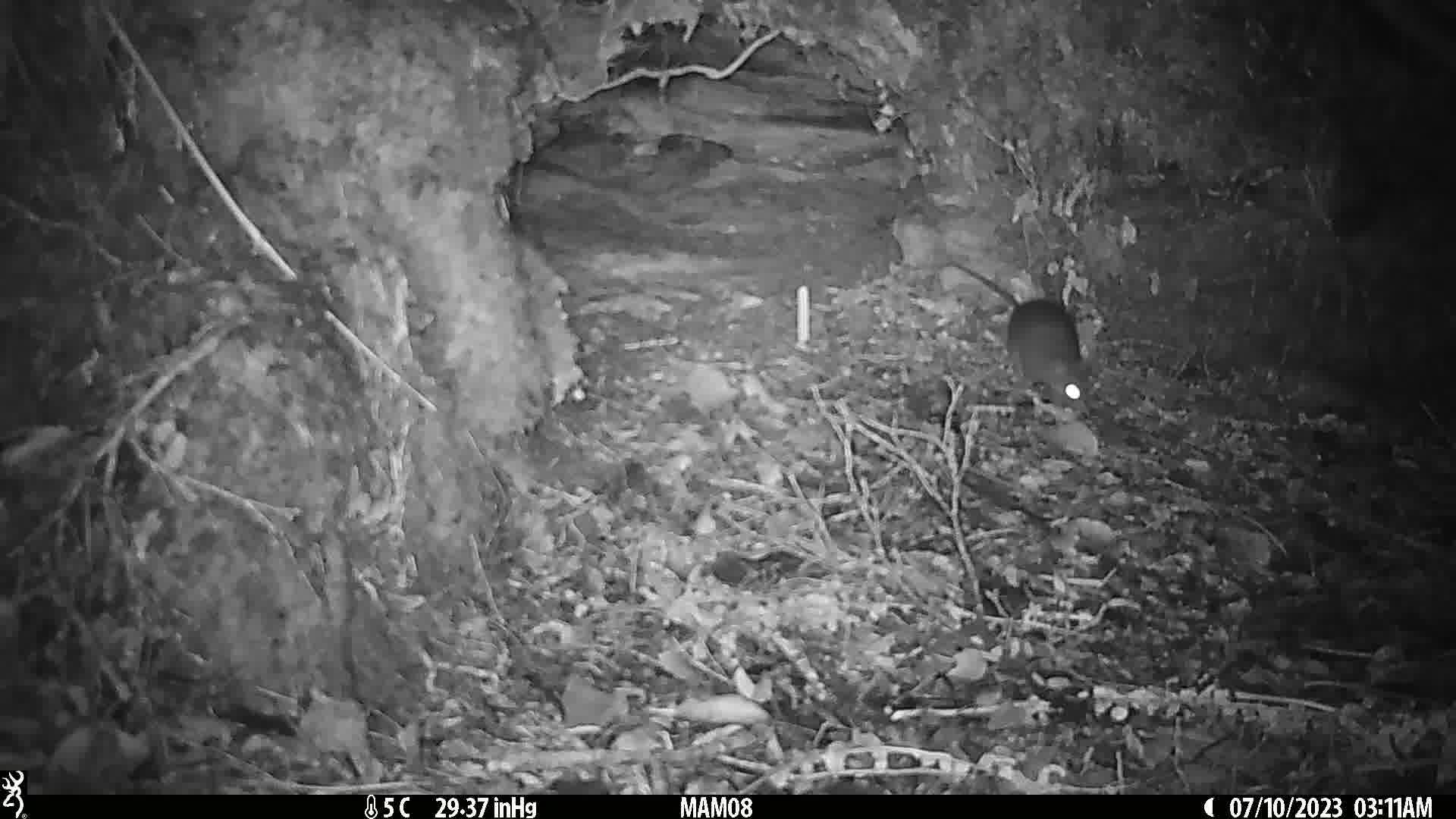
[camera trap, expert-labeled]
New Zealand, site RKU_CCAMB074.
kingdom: Animalia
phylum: Chordata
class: Mammalia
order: Rodentia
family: Muridae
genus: Rattus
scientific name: Rattus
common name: rat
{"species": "rat (Rattus)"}